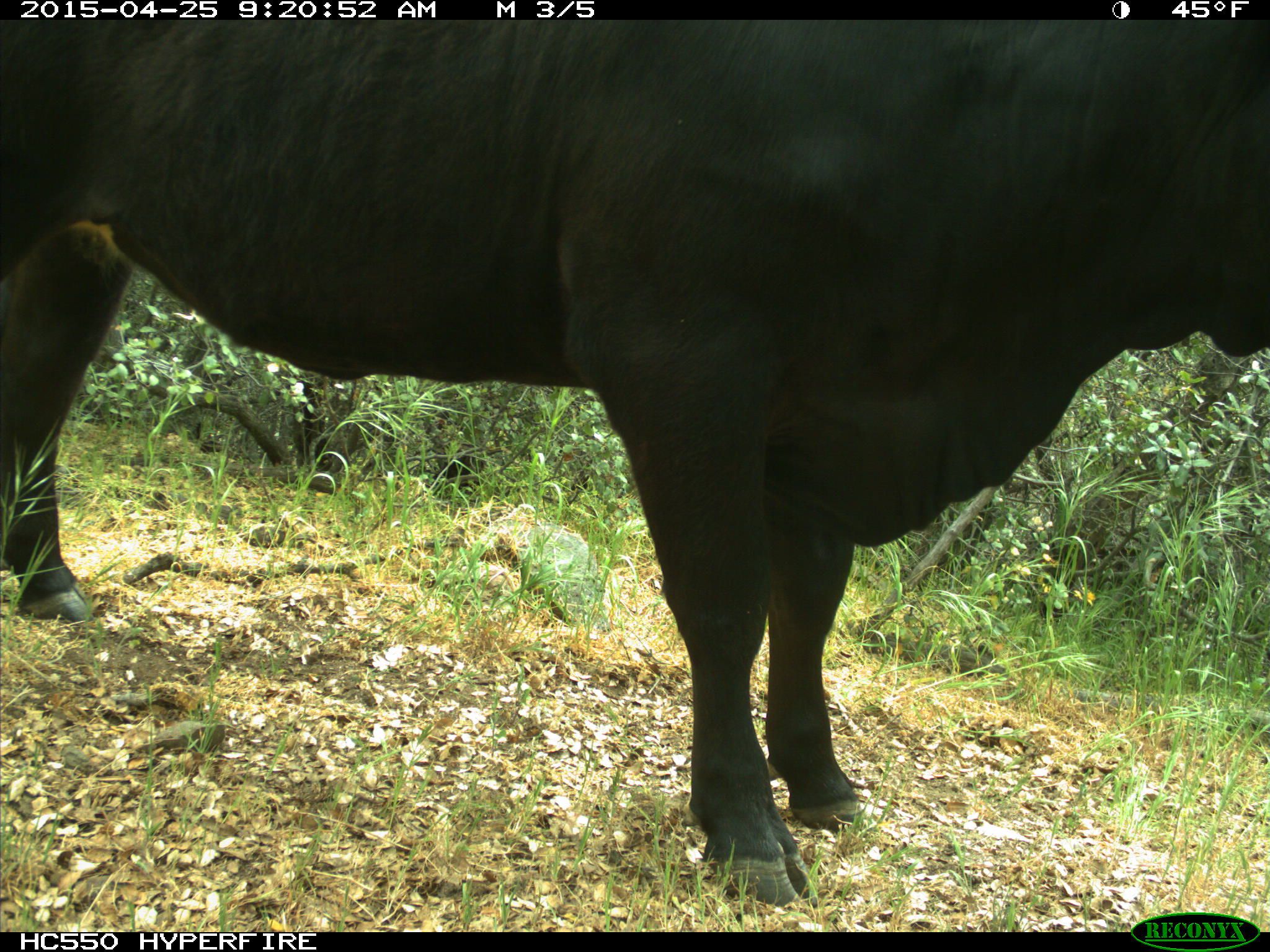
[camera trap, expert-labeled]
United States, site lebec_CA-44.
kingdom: Animalia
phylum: Chordata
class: Mammalia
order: Artiodactyla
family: Suidae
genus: Sus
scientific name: Sus scrofa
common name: wild boar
Sus scrofa (wild boar).